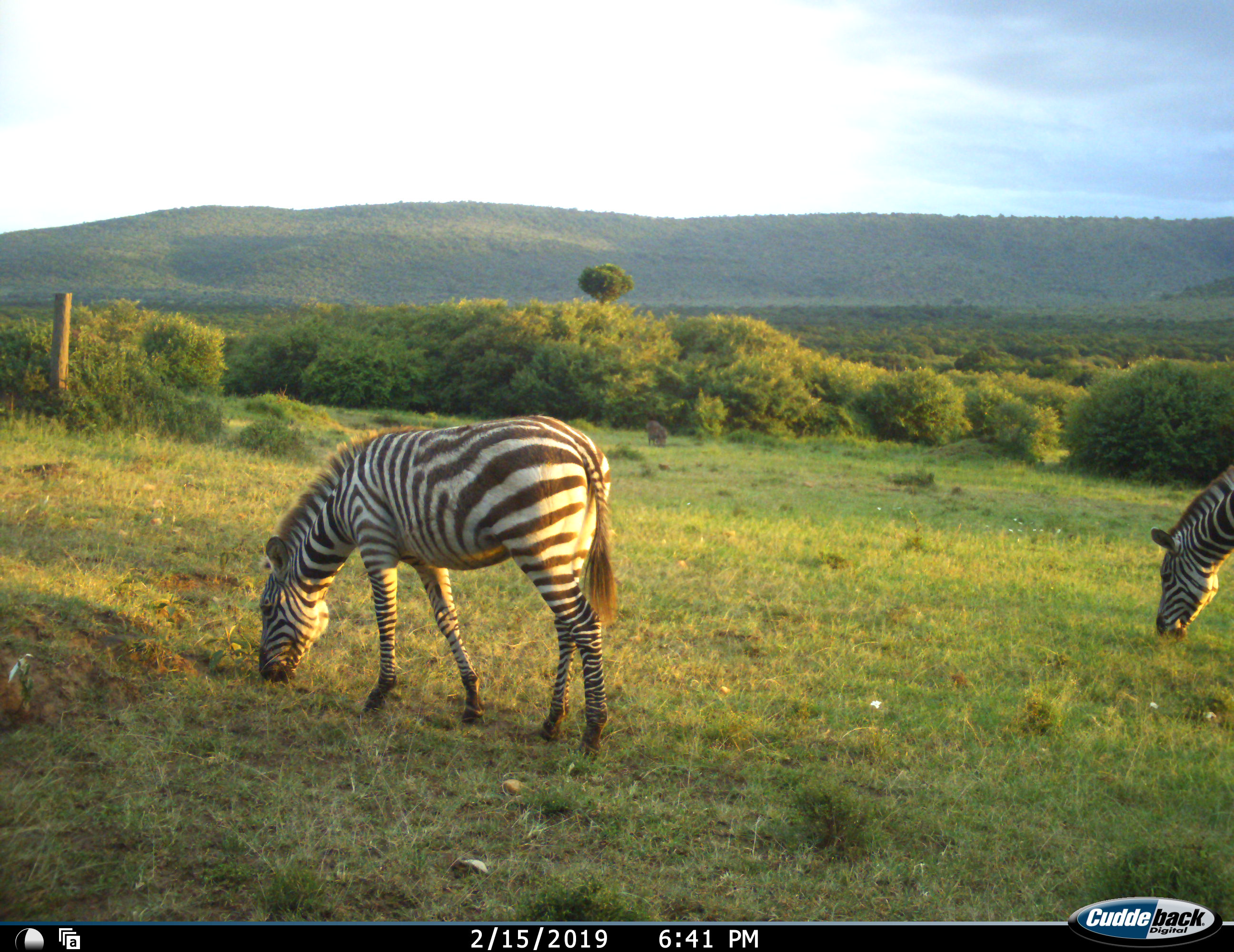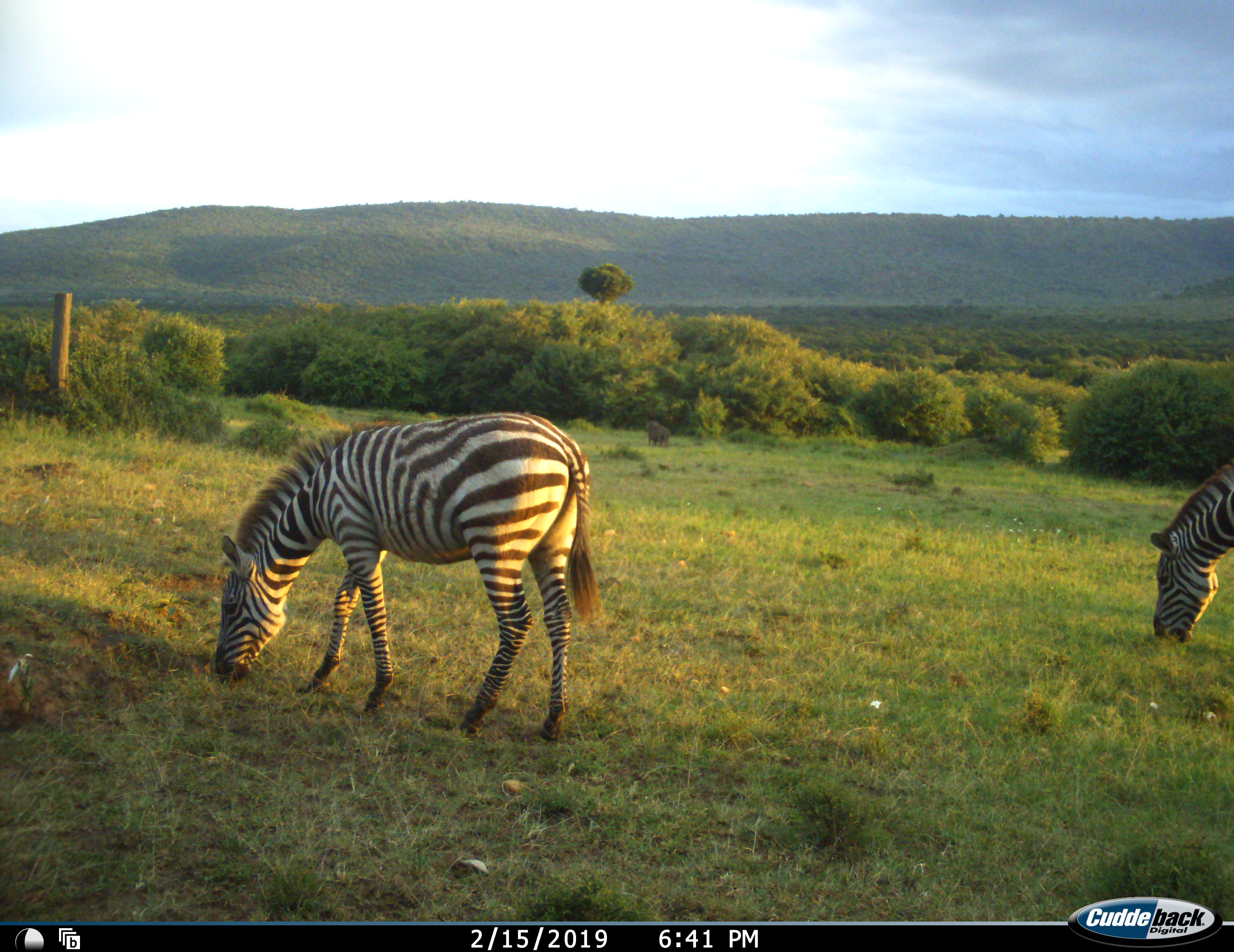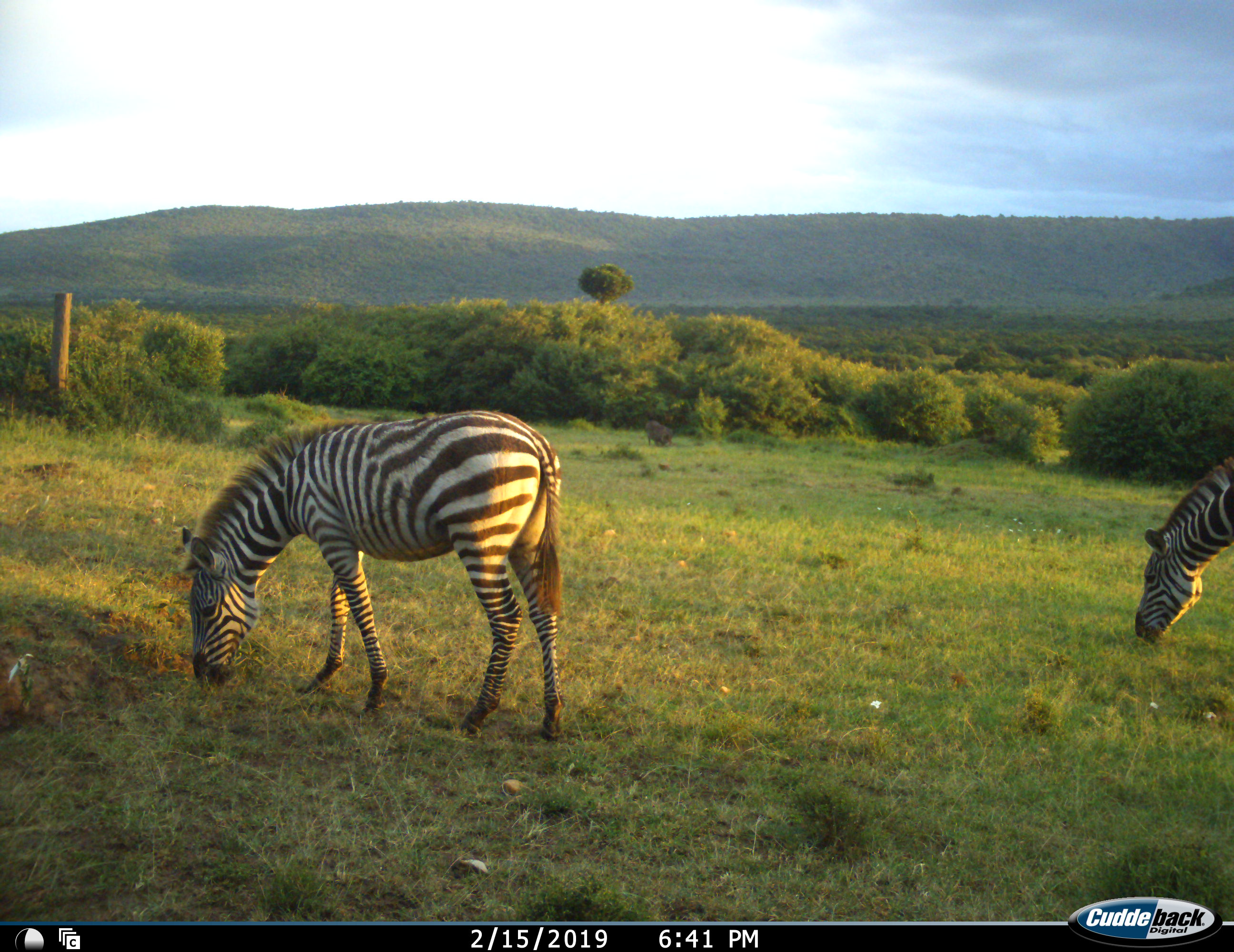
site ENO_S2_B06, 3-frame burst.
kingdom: Animalia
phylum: Chordata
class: Mammalia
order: Perissodactyla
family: Equidae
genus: Equus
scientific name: Equus quagga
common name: plains zebra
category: zebraplains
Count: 2.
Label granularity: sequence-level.